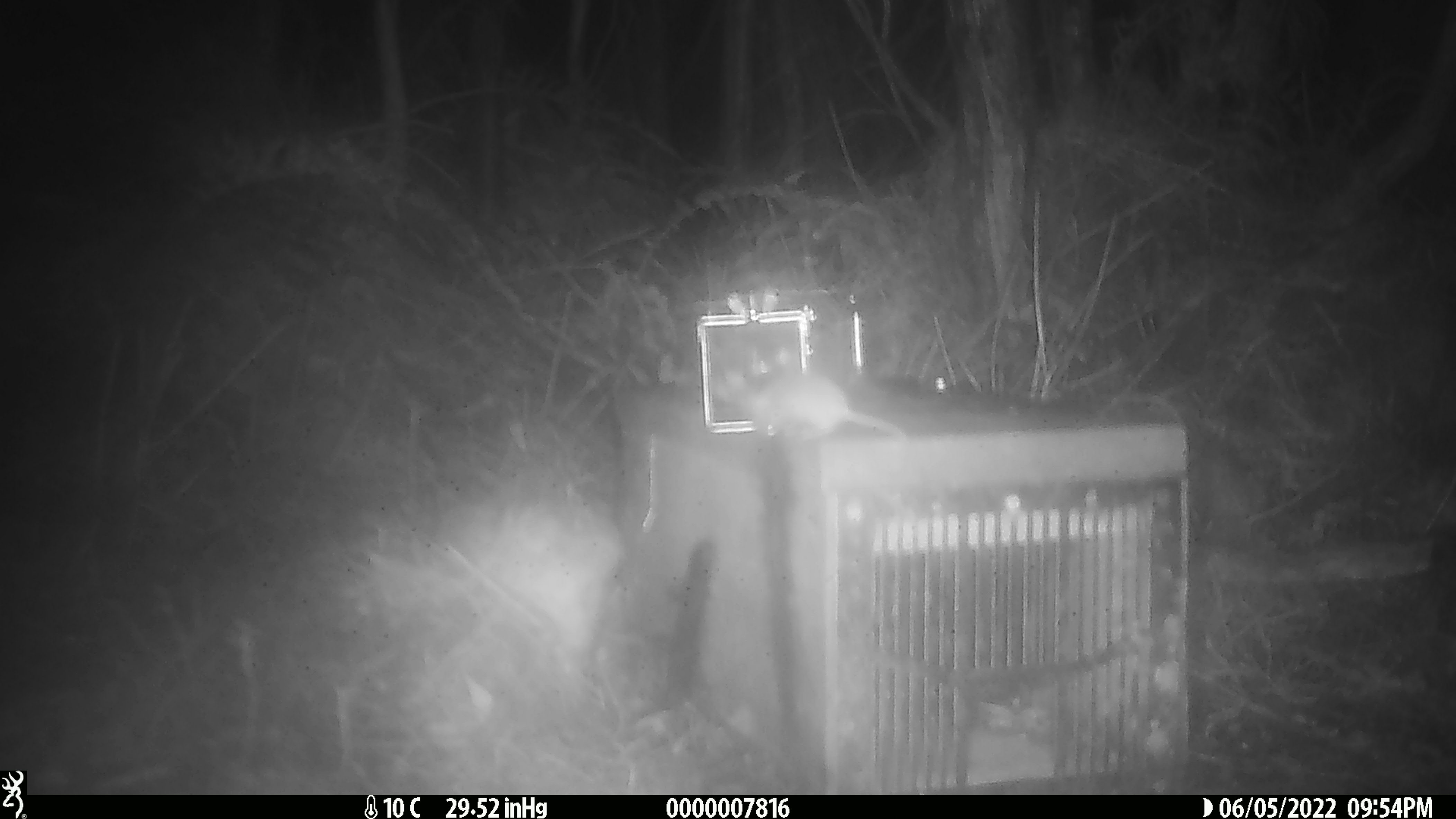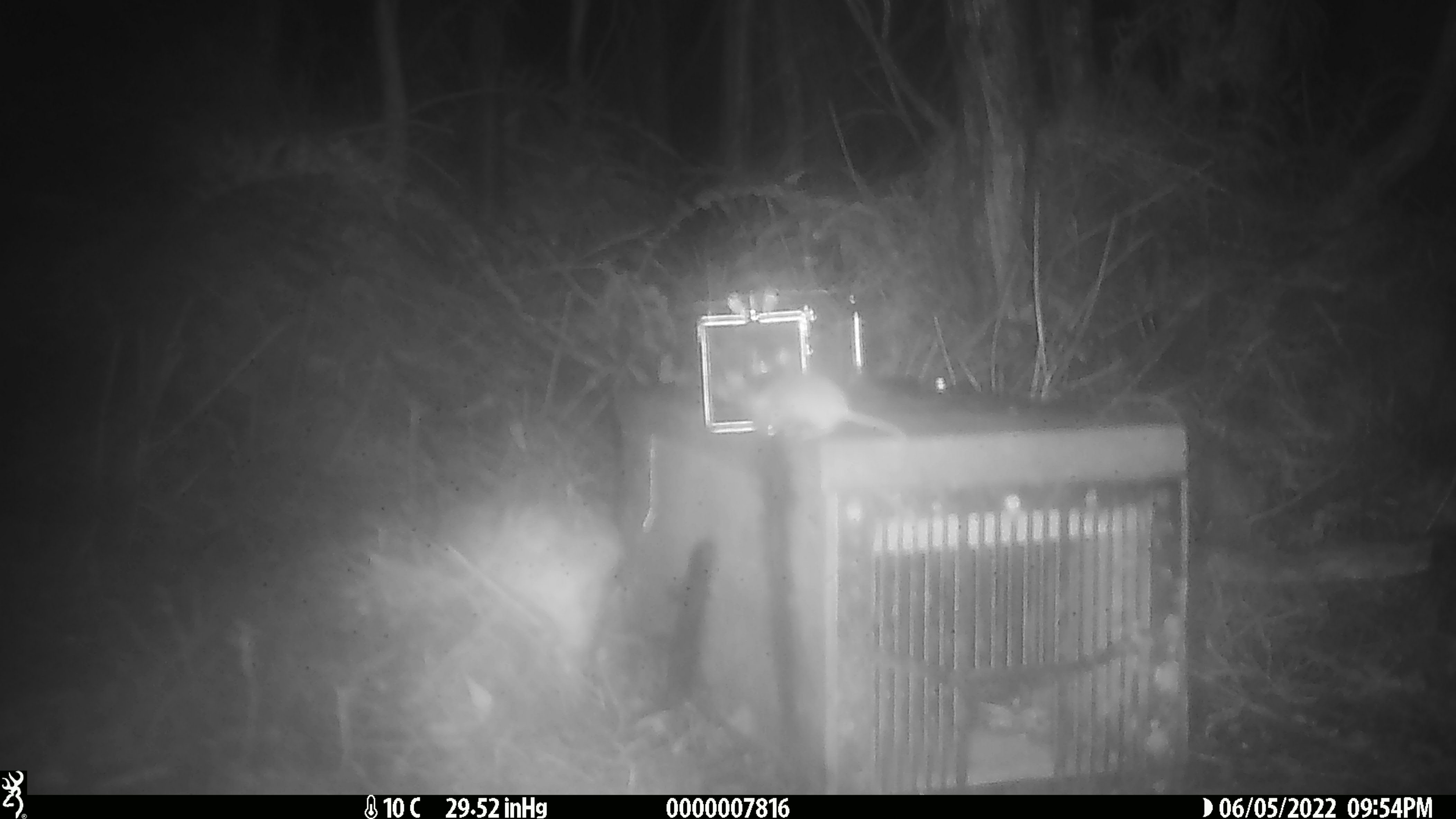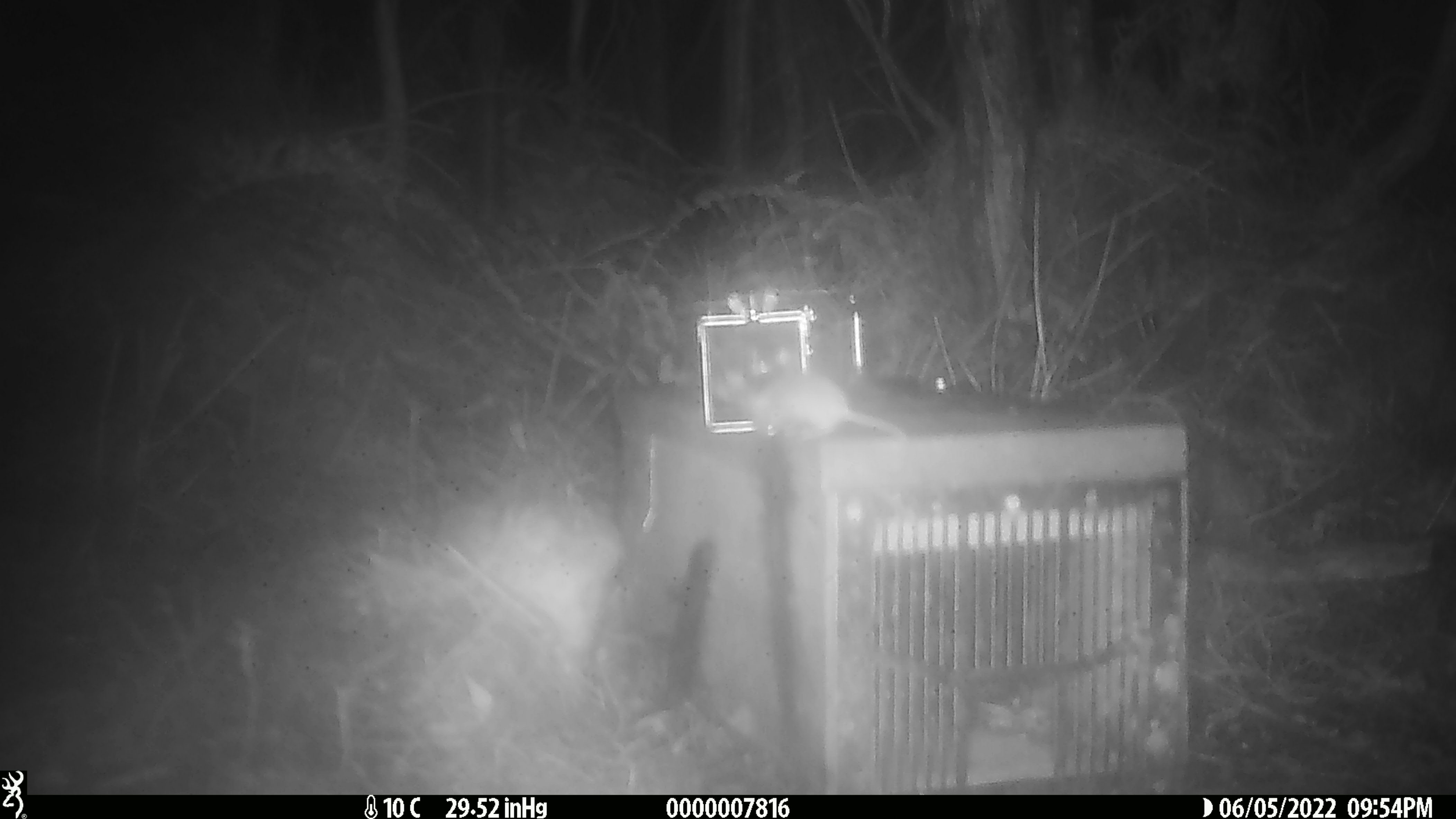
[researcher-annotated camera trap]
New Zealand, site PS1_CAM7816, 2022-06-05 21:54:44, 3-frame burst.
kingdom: Animalia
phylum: Chordata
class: Mammalia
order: Rodentia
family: Muridae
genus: Mus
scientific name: Mus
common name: mouse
Mouse (Mus).